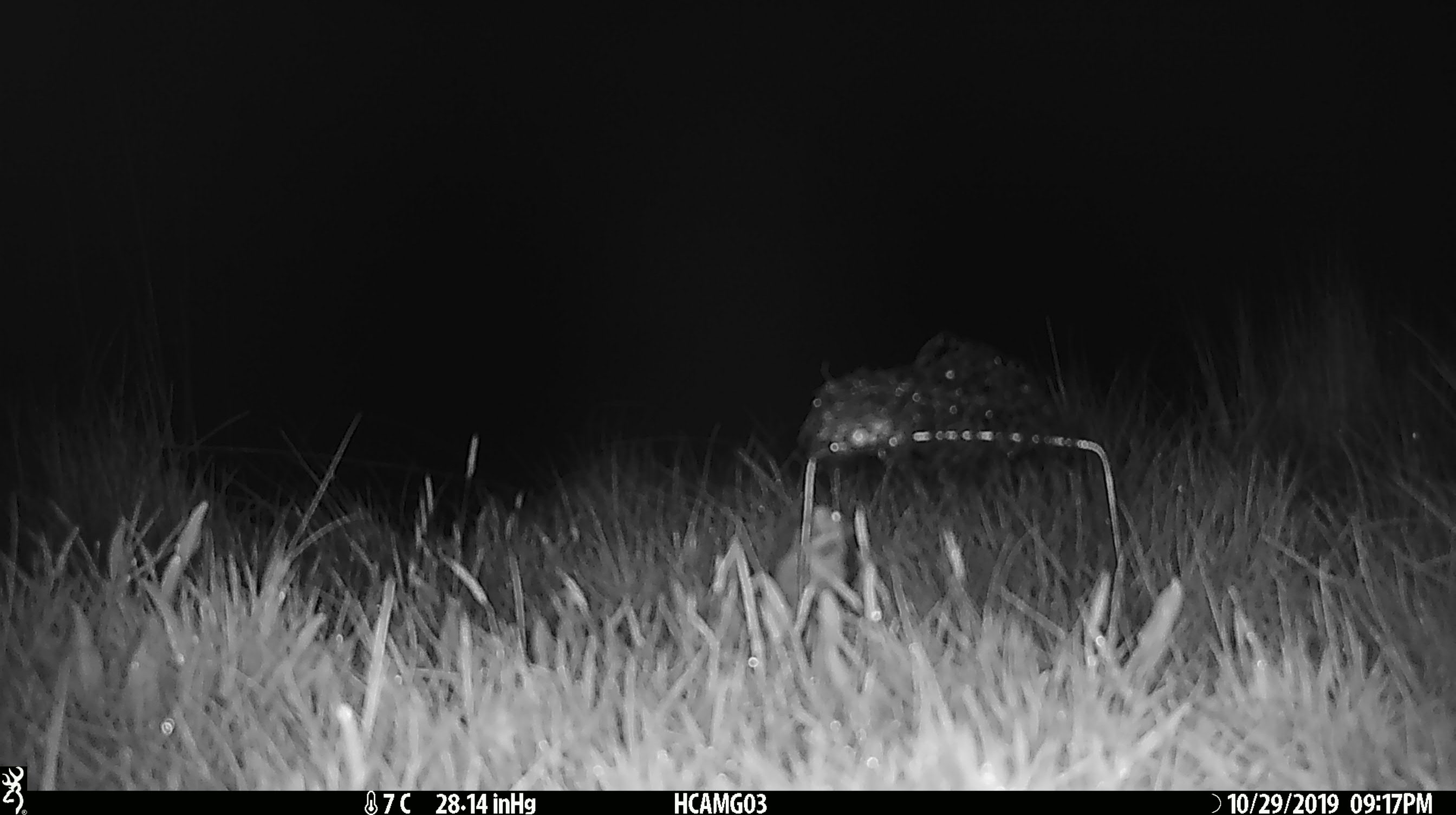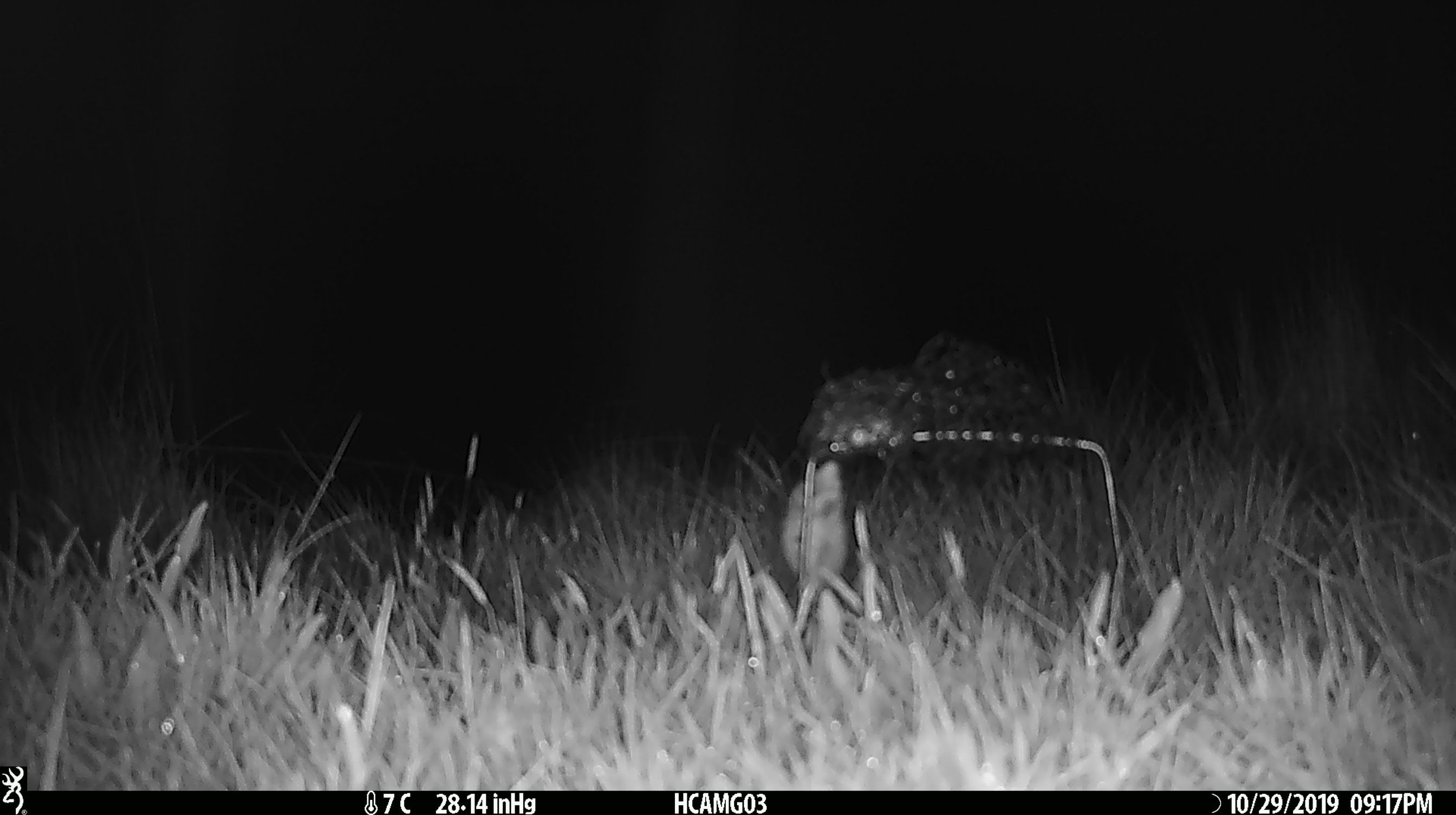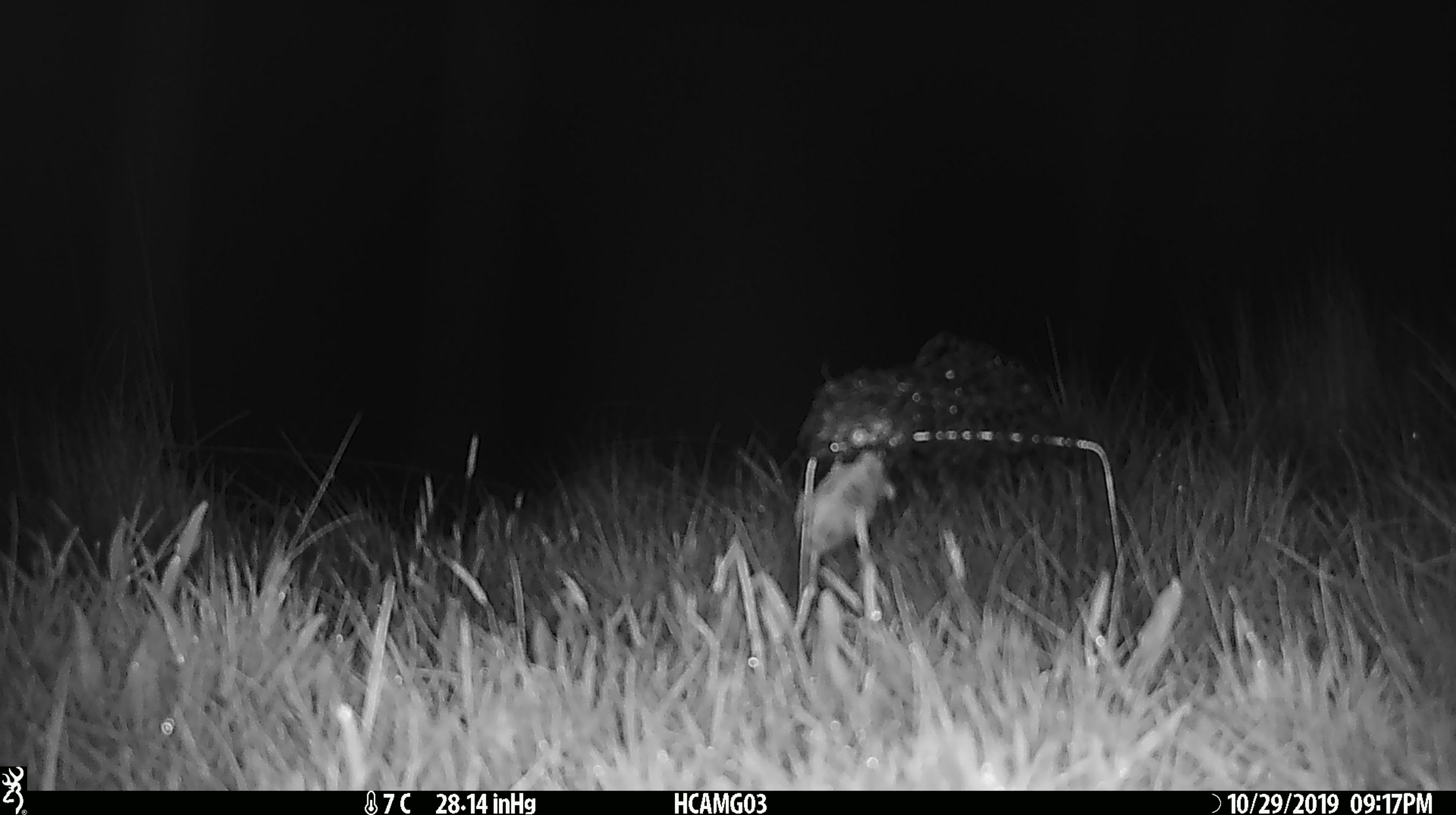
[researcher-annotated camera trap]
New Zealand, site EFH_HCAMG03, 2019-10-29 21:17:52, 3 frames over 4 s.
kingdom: Animalia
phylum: Chordata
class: Mammalia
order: Rodentia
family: Muridae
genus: Mus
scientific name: Mus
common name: mouse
Mouse (Mus).